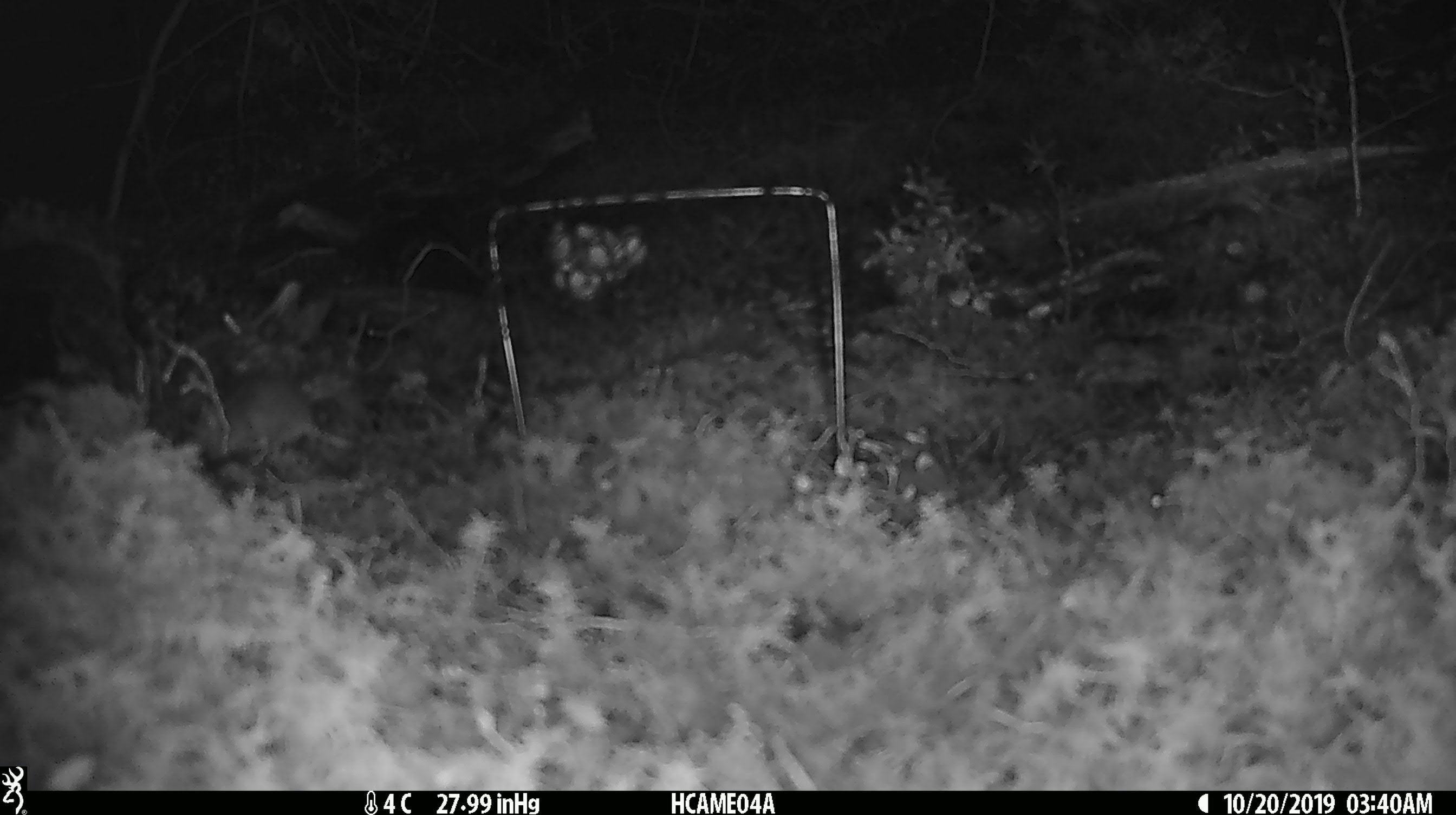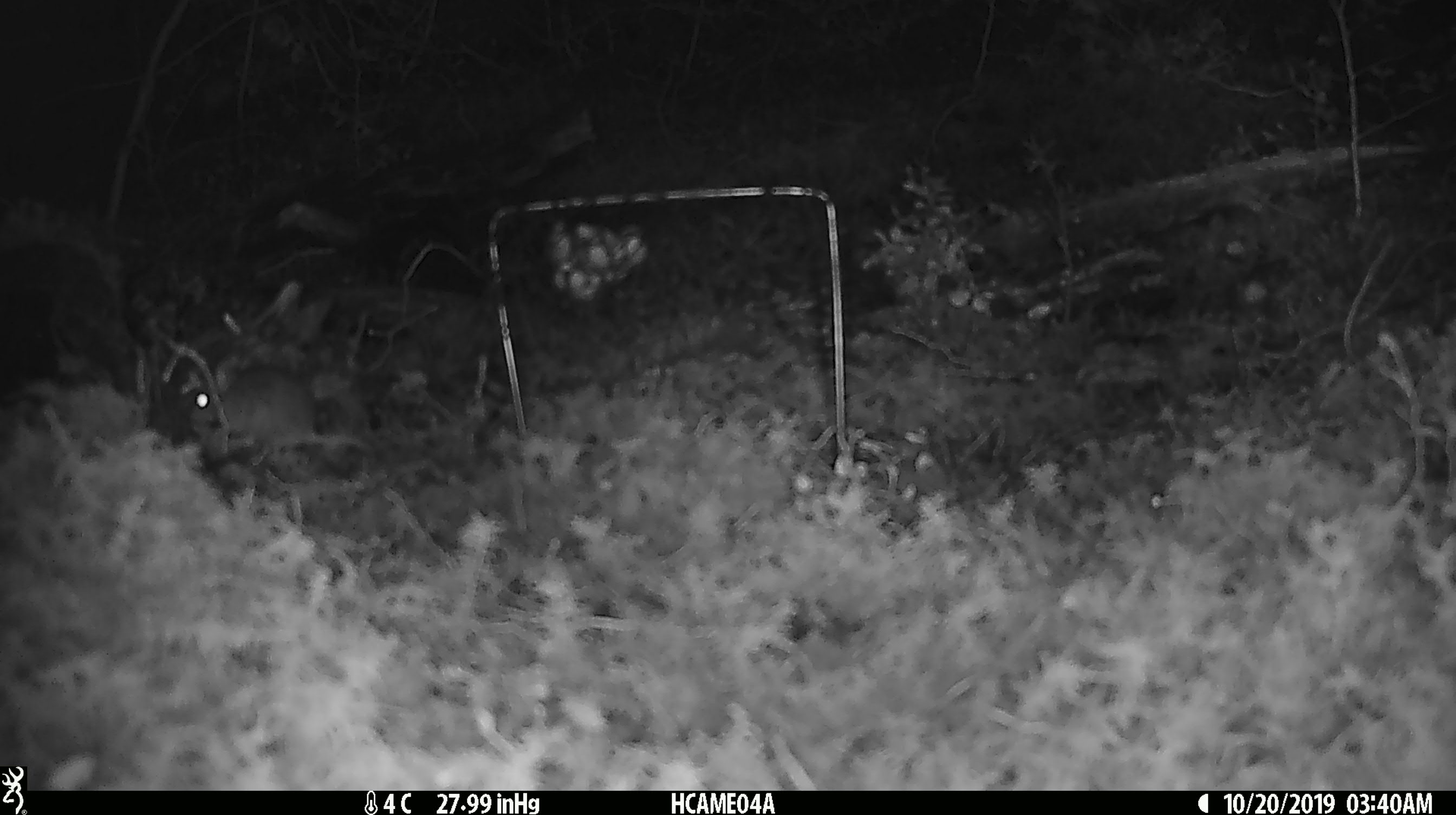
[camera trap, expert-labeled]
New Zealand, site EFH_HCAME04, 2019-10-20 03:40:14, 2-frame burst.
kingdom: Animalia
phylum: Chordata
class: Mammalia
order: Rodentia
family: Muridae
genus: Mus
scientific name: Mus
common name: mouse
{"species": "mouse (Mus)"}